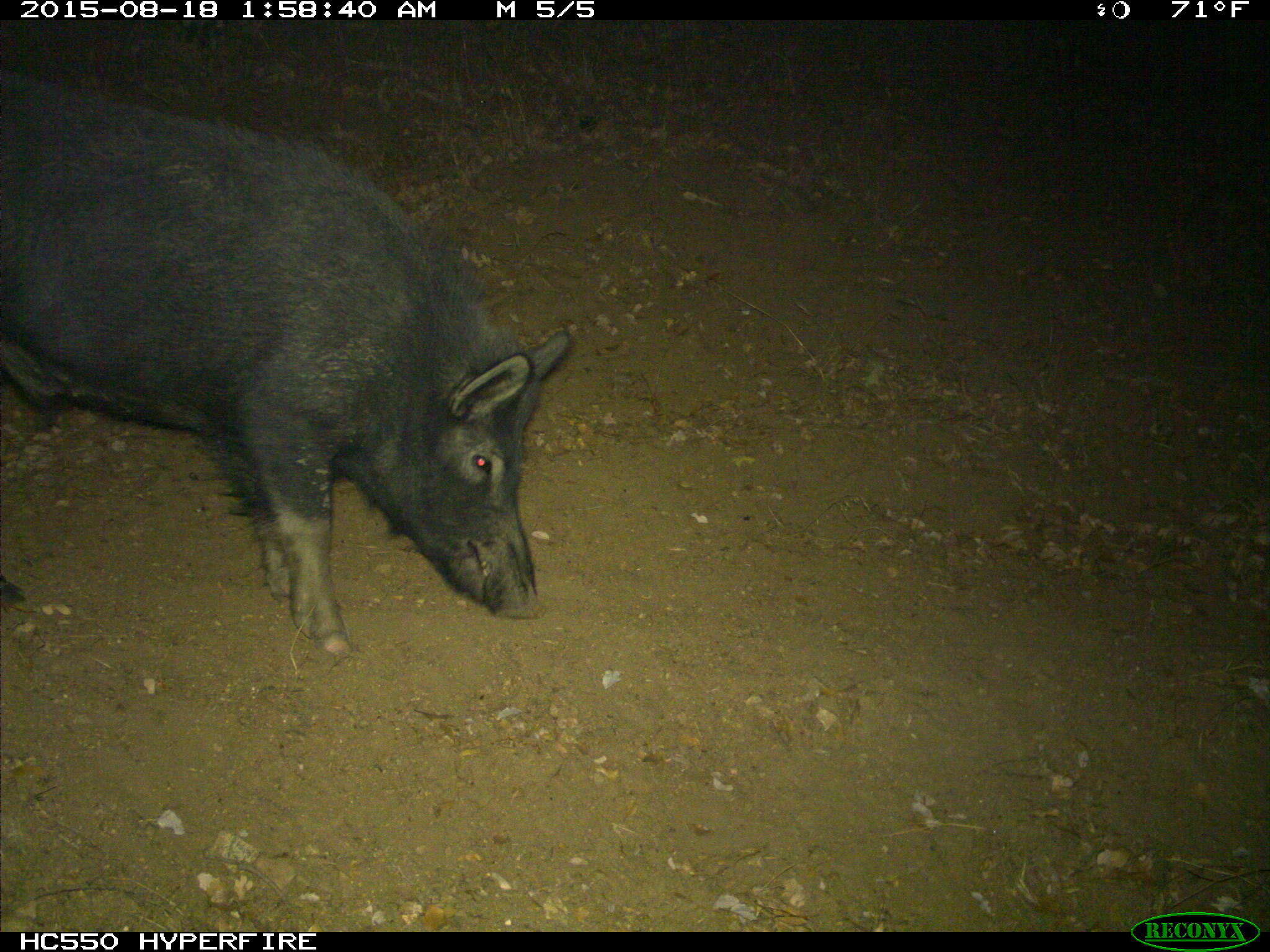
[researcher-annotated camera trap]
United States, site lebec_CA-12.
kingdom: Animalia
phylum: Chordata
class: Mammalia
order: Artiodactyla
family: Suidae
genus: Sus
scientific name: Sus scrofa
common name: wild boar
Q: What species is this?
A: Sus scrofa (wild boar).